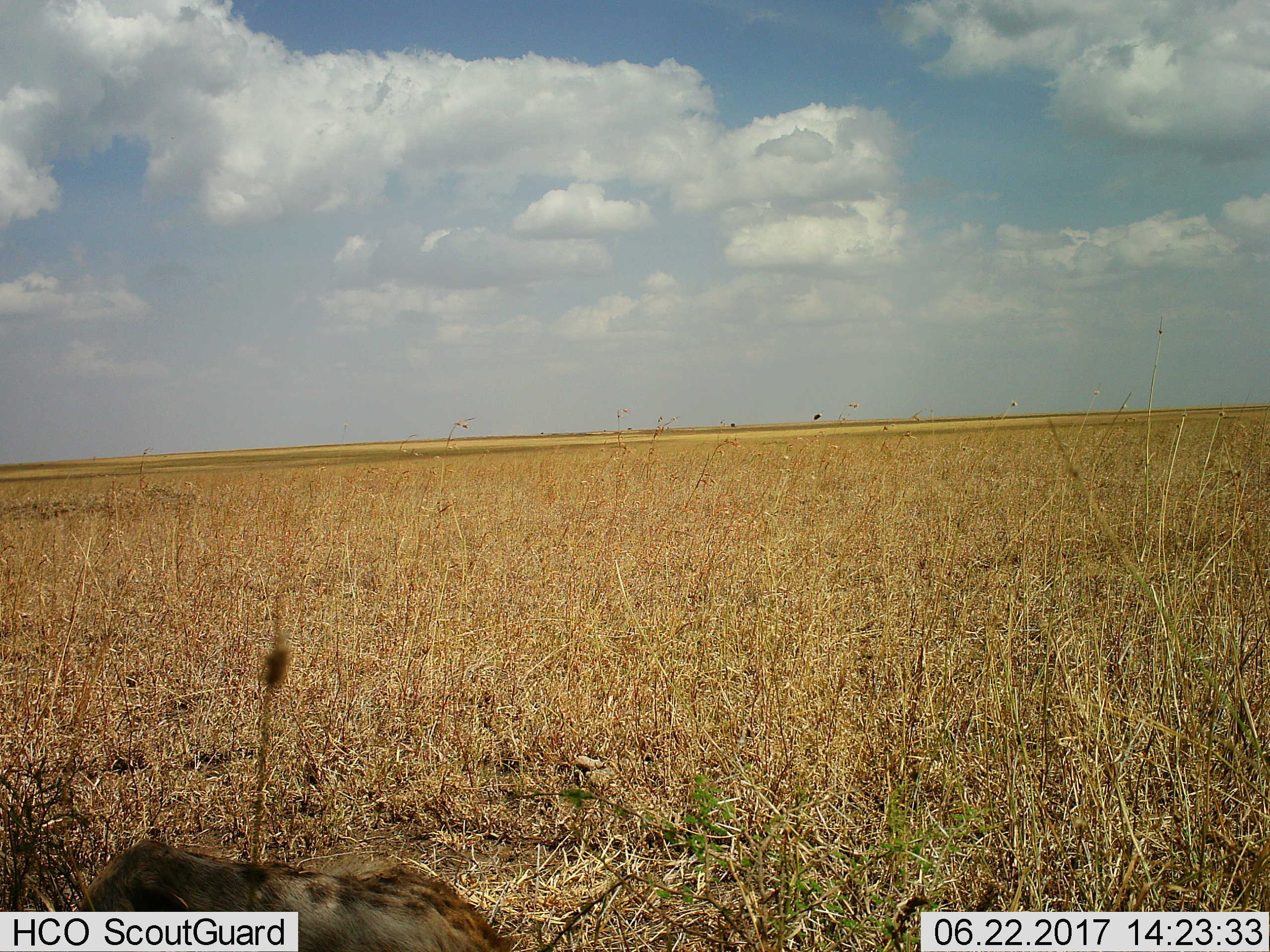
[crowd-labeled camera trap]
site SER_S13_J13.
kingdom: Animalia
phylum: Chordata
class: Mammalia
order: Carnivora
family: Hyaenidae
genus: Crocuta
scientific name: Crocuta crocuta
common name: spotted hyena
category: hyenaspotted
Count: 1.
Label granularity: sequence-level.